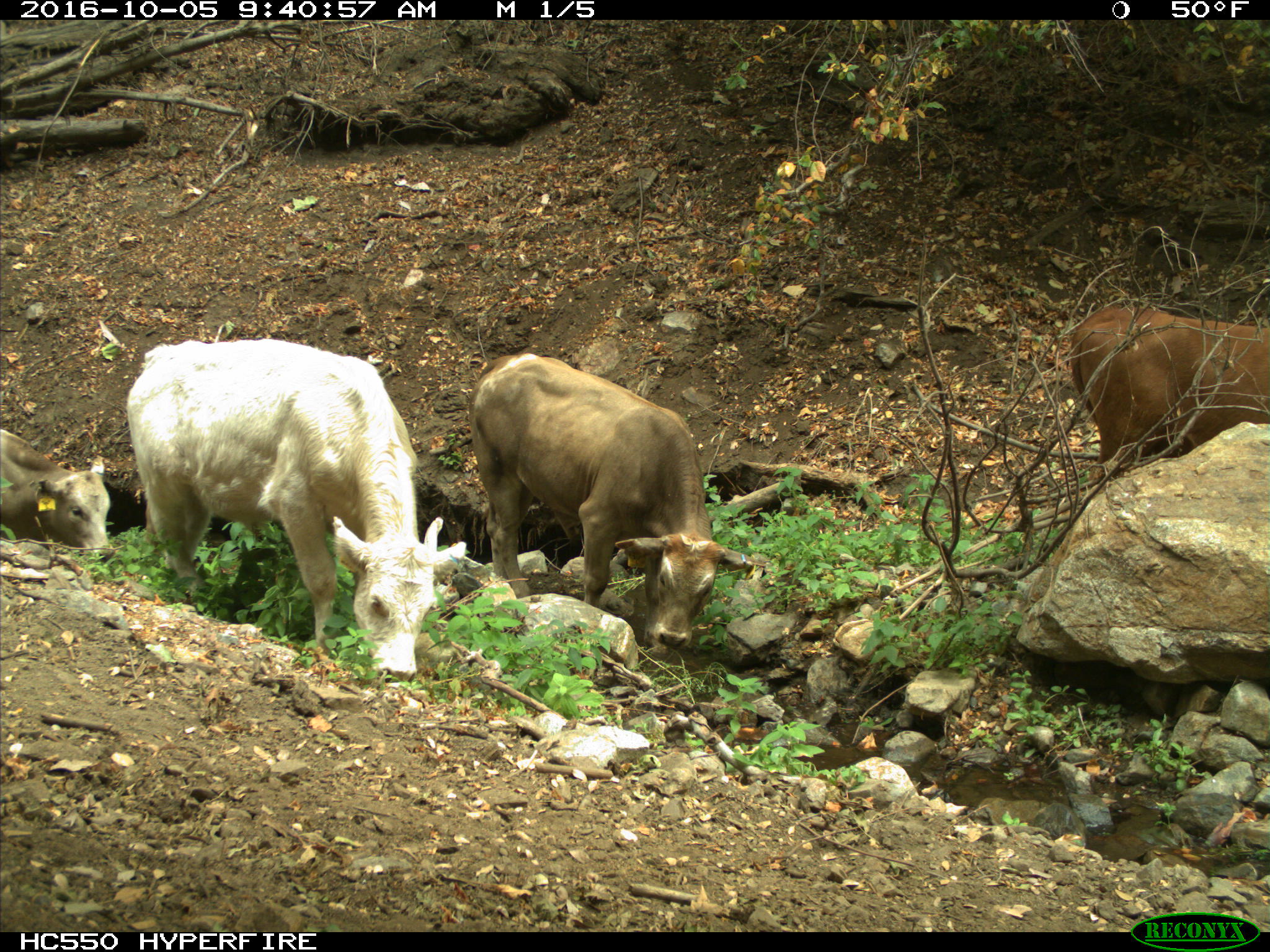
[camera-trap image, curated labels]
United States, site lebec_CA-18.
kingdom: Animalia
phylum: Chordata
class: Mammalia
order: Artiodactyla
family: Bovidae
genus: Bos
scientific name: Bos taurus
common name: domestic cow